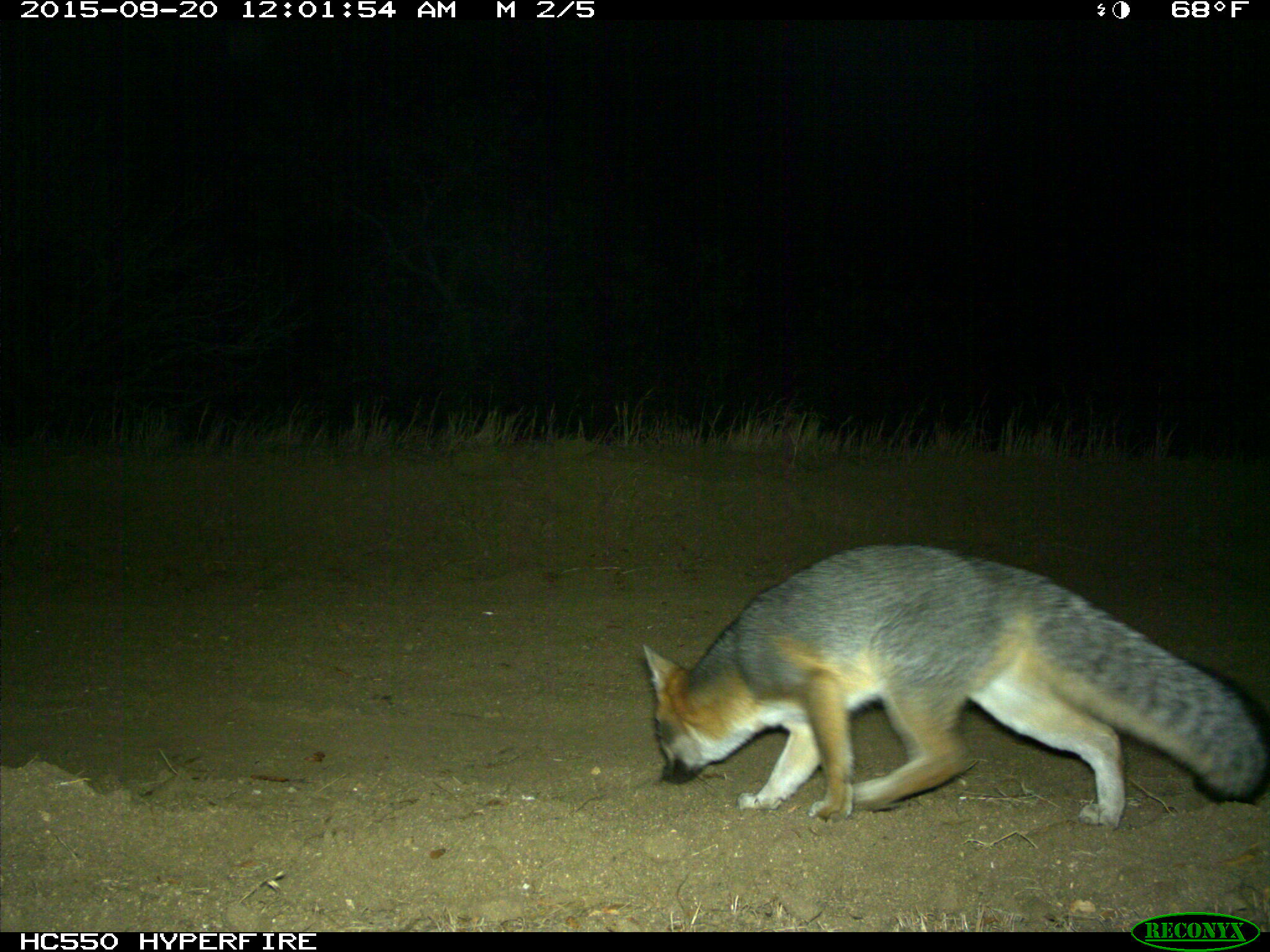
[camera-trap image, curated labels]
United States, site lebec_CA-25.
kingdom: Animalia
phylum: Chordata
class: Mammalia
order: Carnivora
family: Canidae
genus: Urocyon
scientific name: Urocyon cinereoargenteus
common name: gray fox